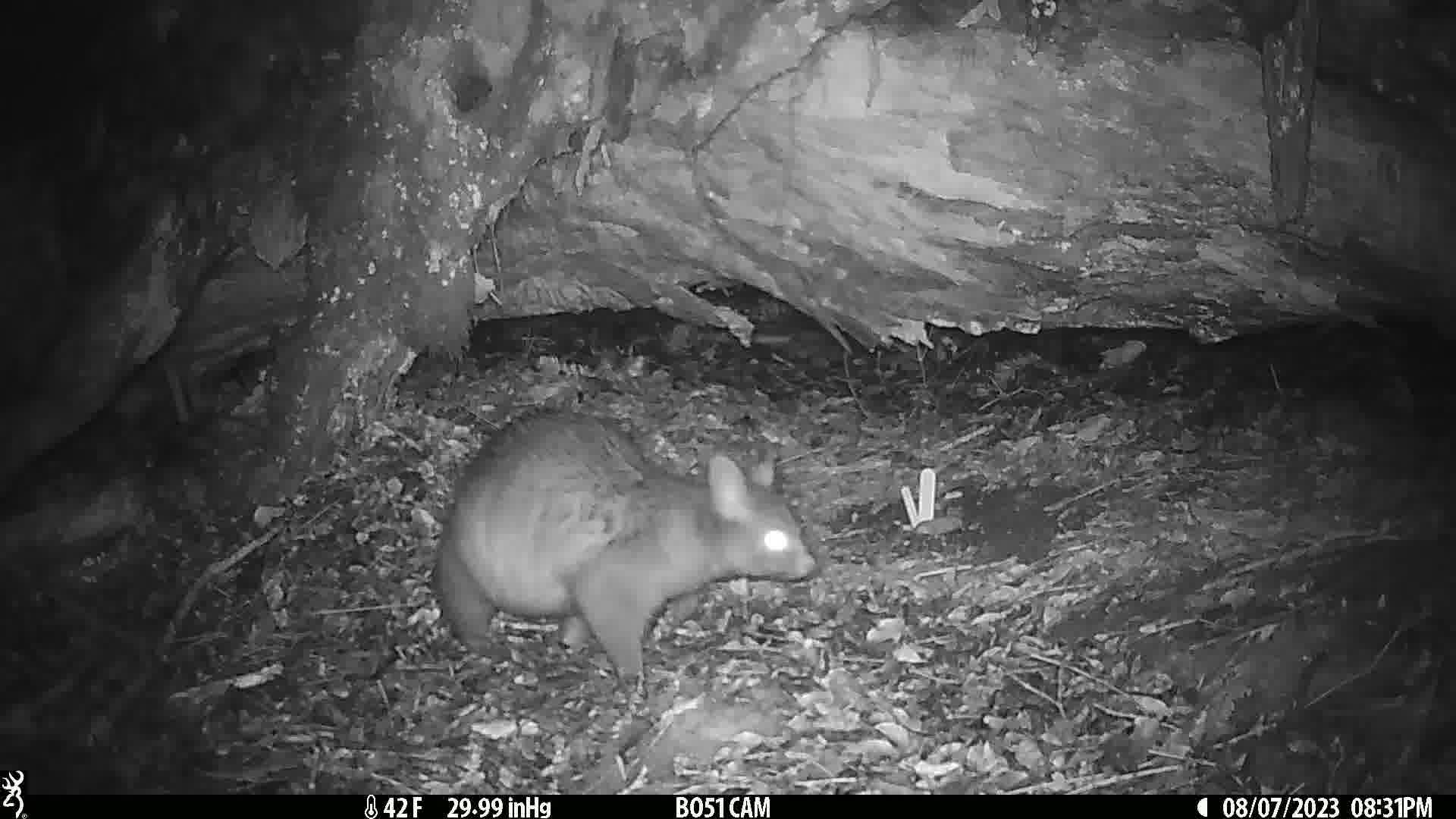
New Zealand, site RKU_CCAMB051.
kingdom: Animalia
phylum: Chordata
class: Mammalia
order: Diprotodontia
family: Phalangeridae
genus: Trichosurus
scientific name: Trichosurus vulpecula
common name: common brushtail possum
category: possum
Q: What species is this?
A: Possum (common brushtail possum) (Trichosurus vulpecula).